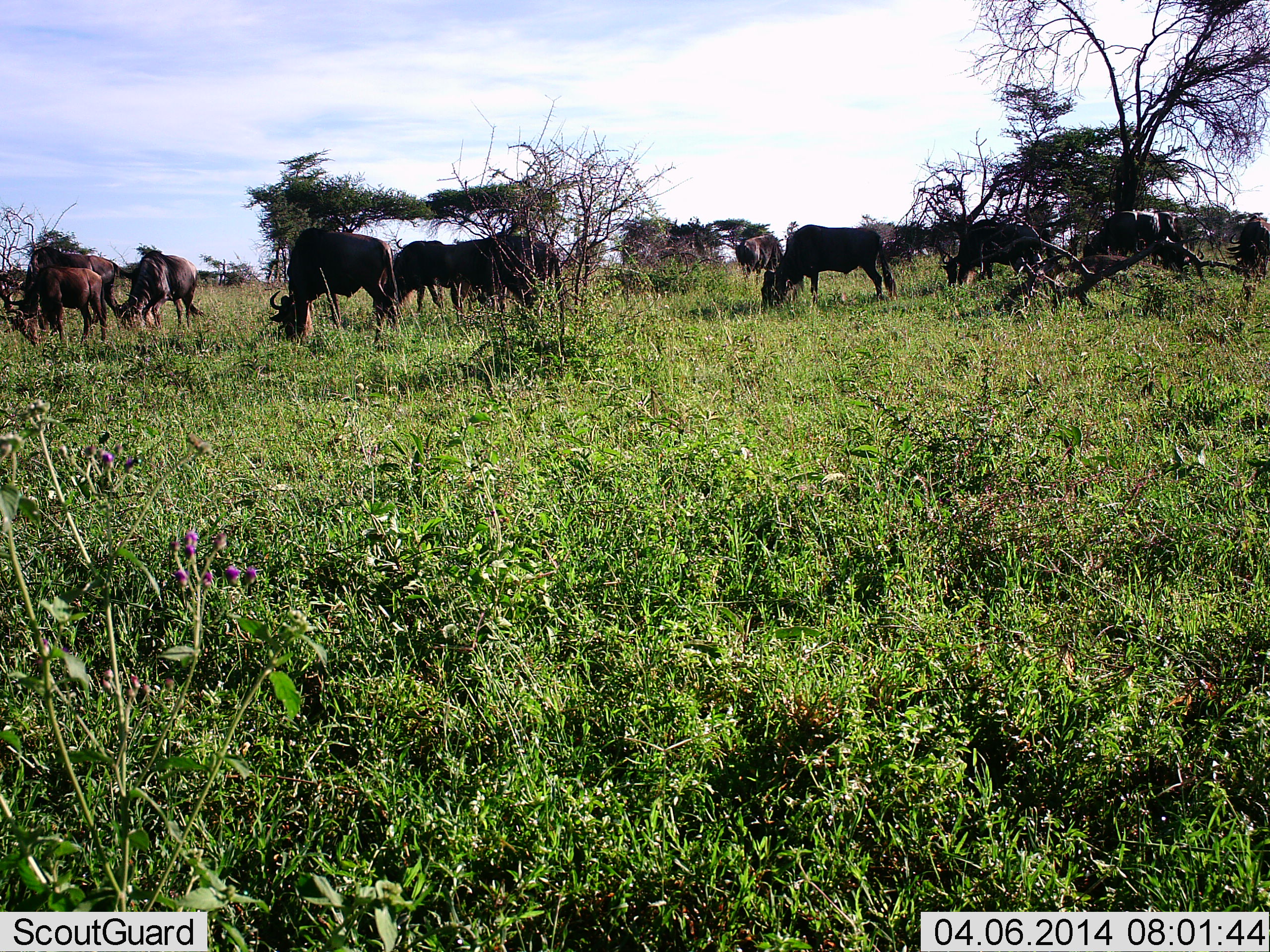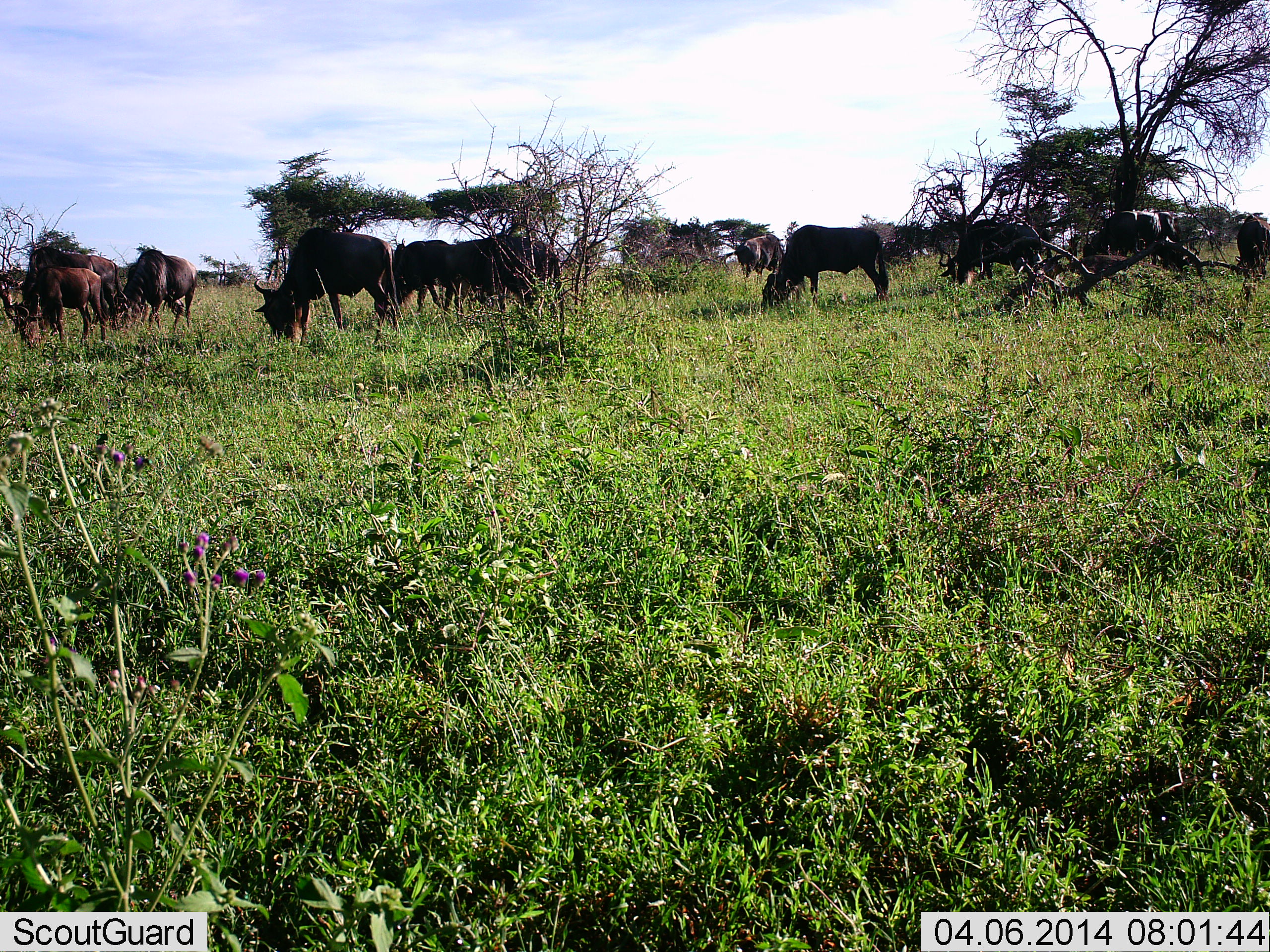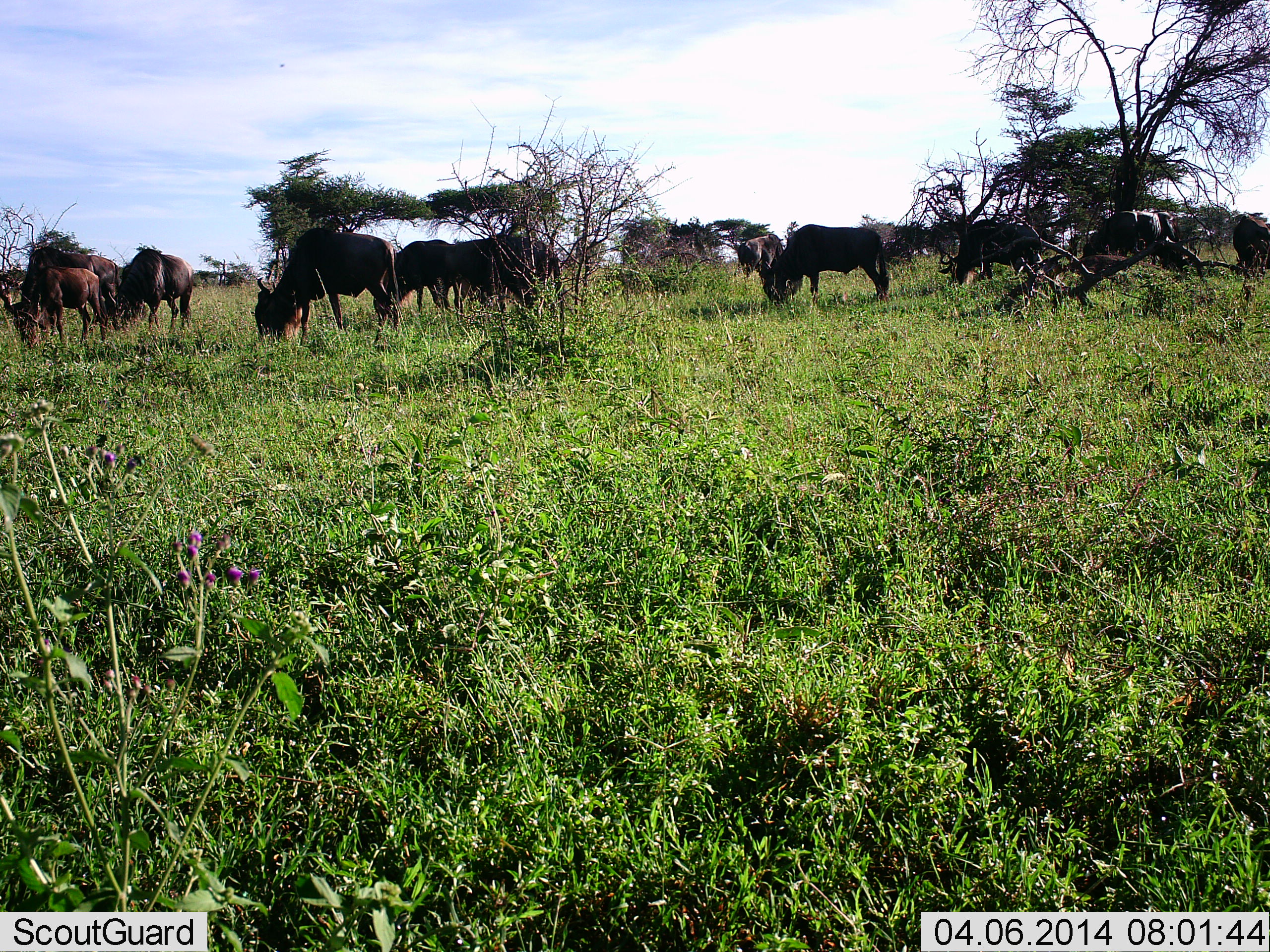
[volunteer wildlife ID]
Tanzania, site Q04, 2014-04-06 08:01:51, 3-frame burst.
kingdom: Animalia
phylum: Chordata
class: Mammalia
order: Artiodactyla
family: Bovidae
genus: Connochaetes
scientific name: Connochaetes taurinus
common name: blue wildebeest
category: wildebeest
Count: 11-50.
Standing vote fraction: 18%.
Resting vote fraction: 0%.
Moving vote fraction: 0%.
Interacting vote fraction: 0%.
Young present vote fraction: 0%.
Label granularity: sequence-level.